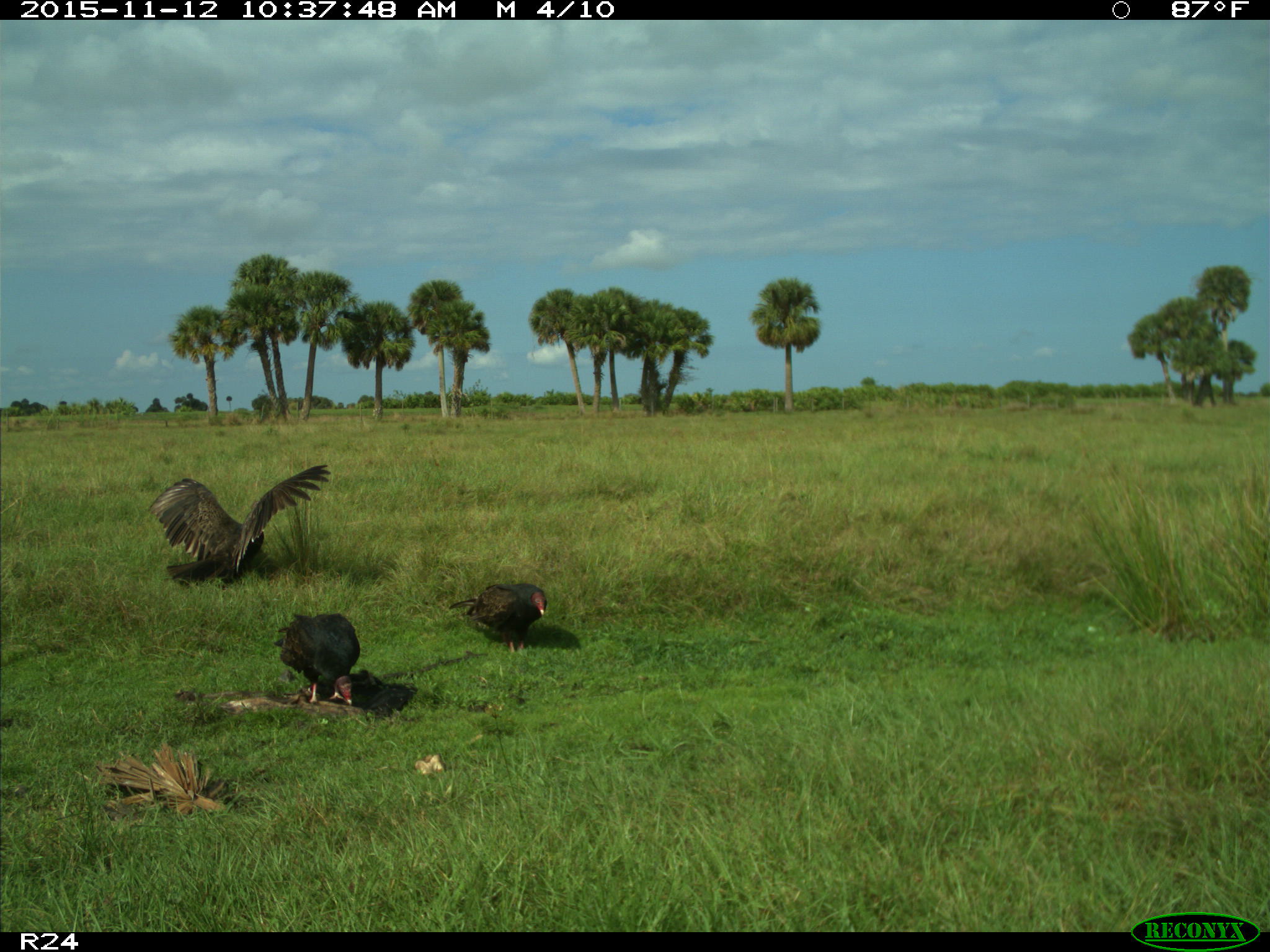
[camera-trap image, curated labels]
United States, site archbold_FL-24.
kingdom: Animalia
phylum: Chordata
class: Aves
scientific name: Aves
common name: birds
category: unidentified bird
Unidentified bird (birds) (Aves).